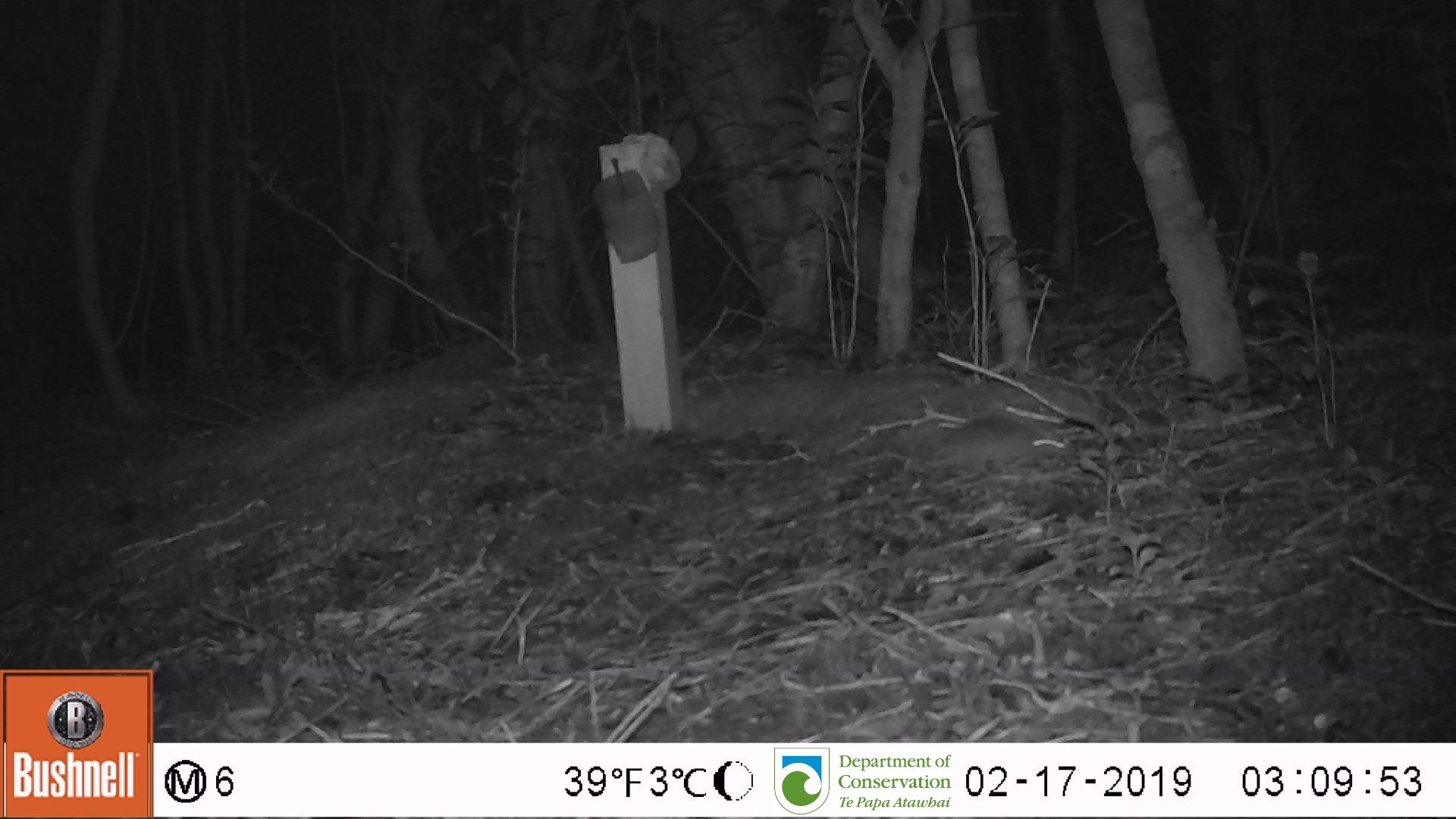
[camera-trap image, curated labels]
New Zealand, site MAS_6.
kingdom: Animalia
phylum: Chordata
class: Mammalia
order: Rodentia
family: Muridae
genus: Mus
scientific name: Mus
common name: mouse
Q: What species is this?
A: Mouse (Mus).